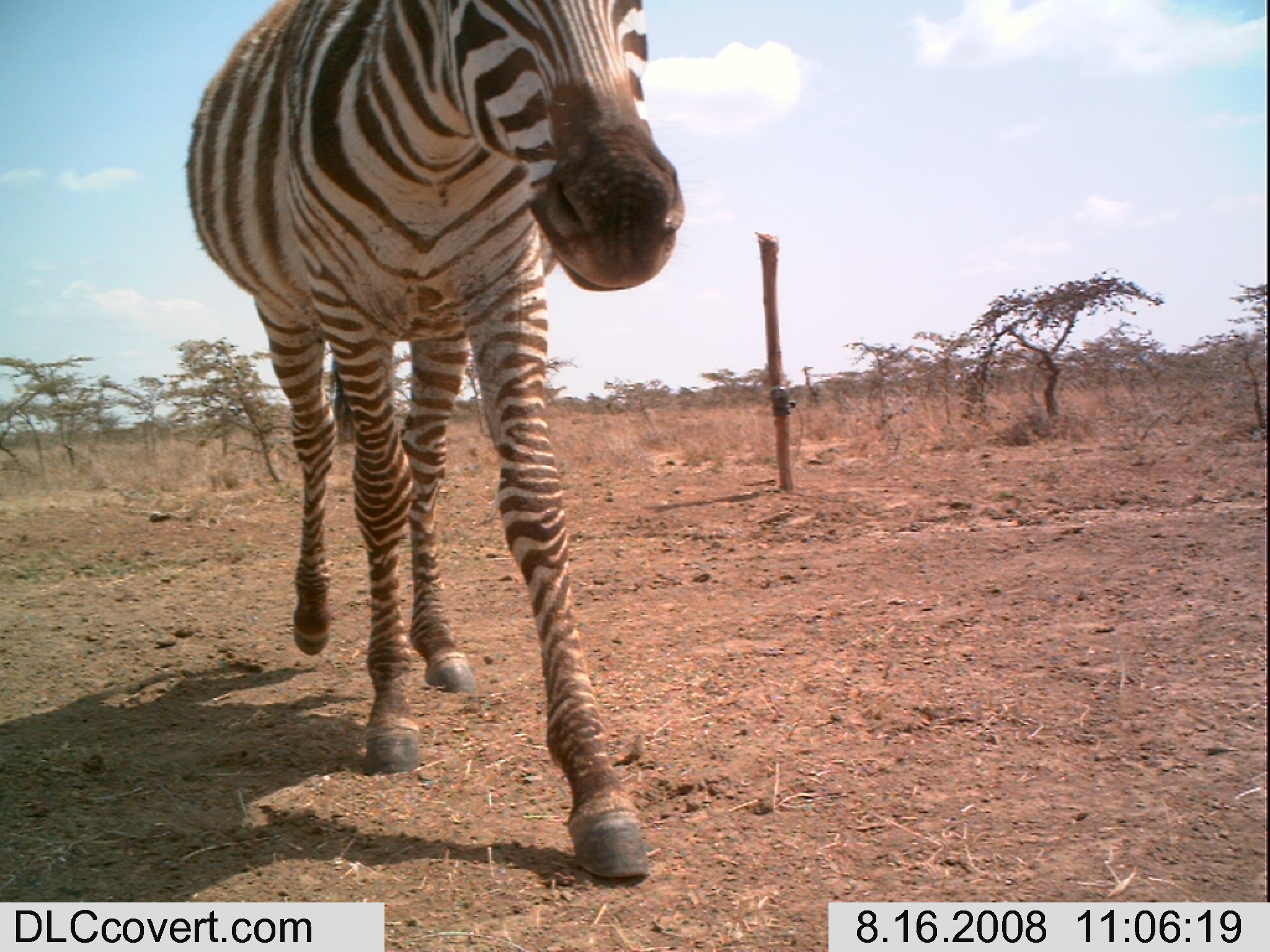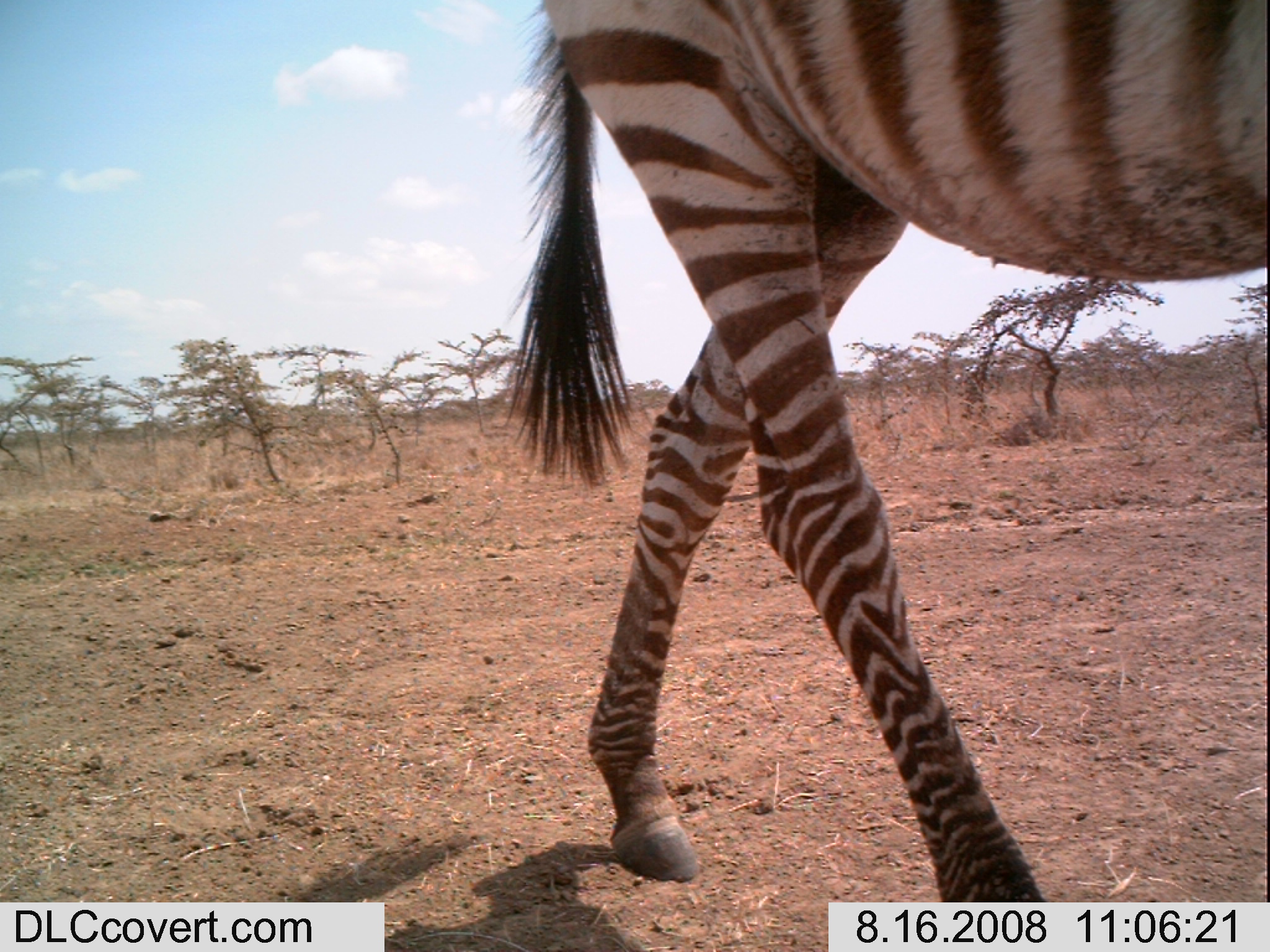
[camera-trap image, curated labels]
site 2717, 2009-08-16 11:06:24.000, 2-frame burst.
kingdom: Animalia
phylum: Chordata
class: Mammalia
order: Perissodactyla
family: Equidae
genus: Equus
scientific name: Equus quagga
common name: plains zebra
Equus quagga (plains zebra), count 1.